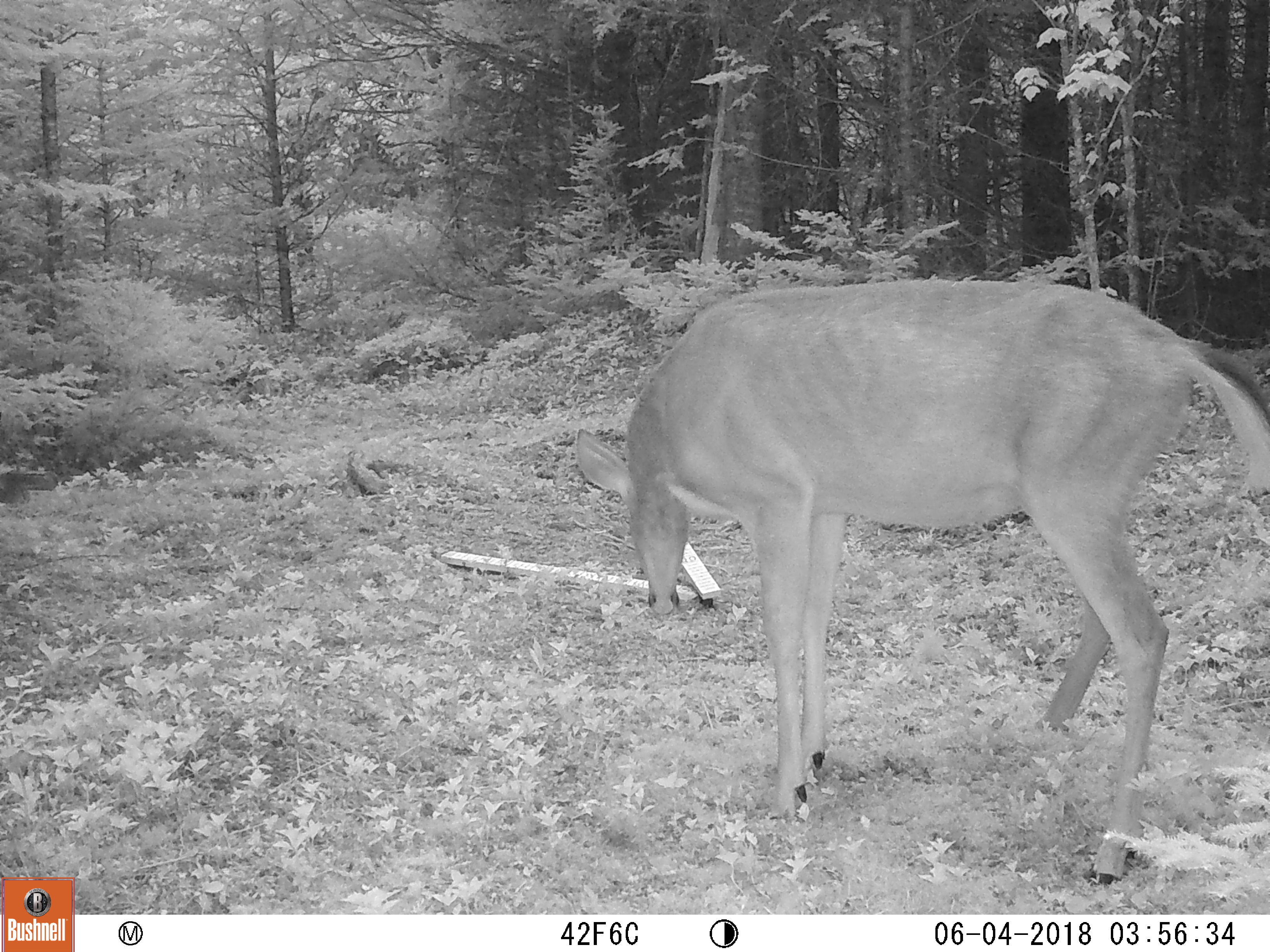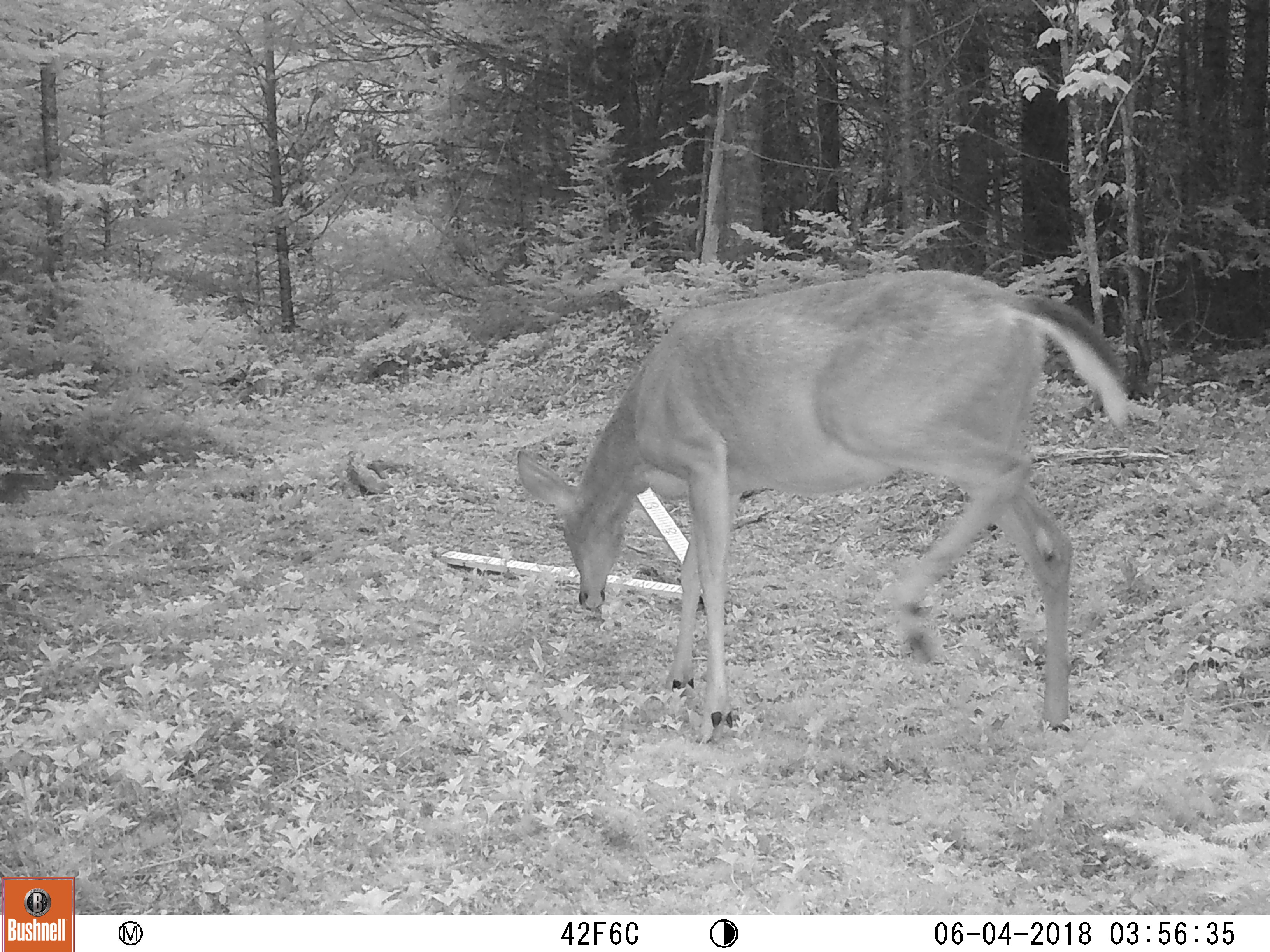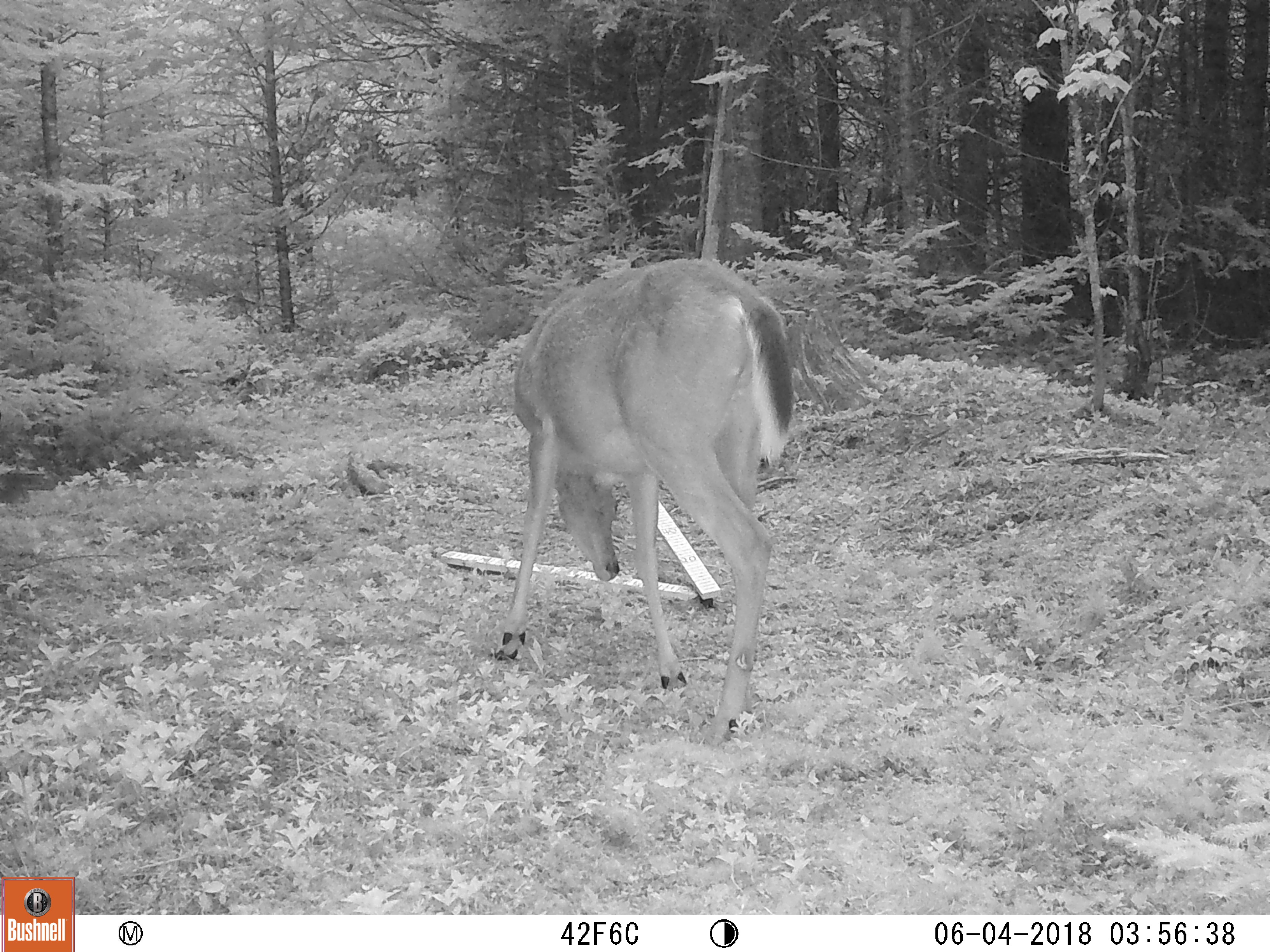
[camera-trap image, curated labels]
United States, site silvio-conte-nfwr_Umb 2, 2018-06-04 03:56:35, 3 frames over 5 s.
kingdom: Animalia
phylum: Chordata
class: Mammalia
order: Artiodactyla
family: Cervidae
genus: Odocoileus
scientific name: Odocoileus virginianus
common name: white-tailed deer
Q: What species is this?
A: White-tailed deer (Odocoileus virginianus).